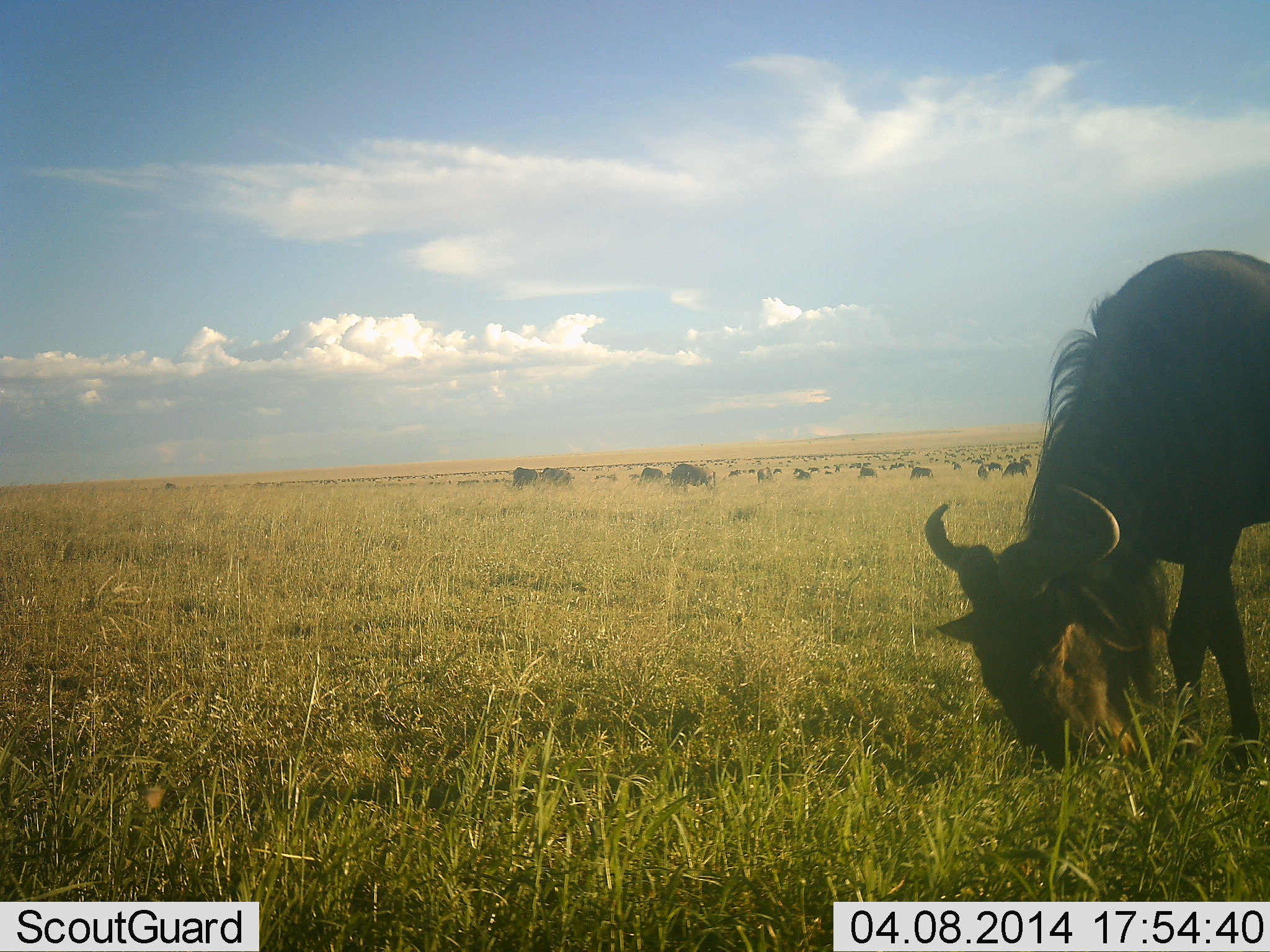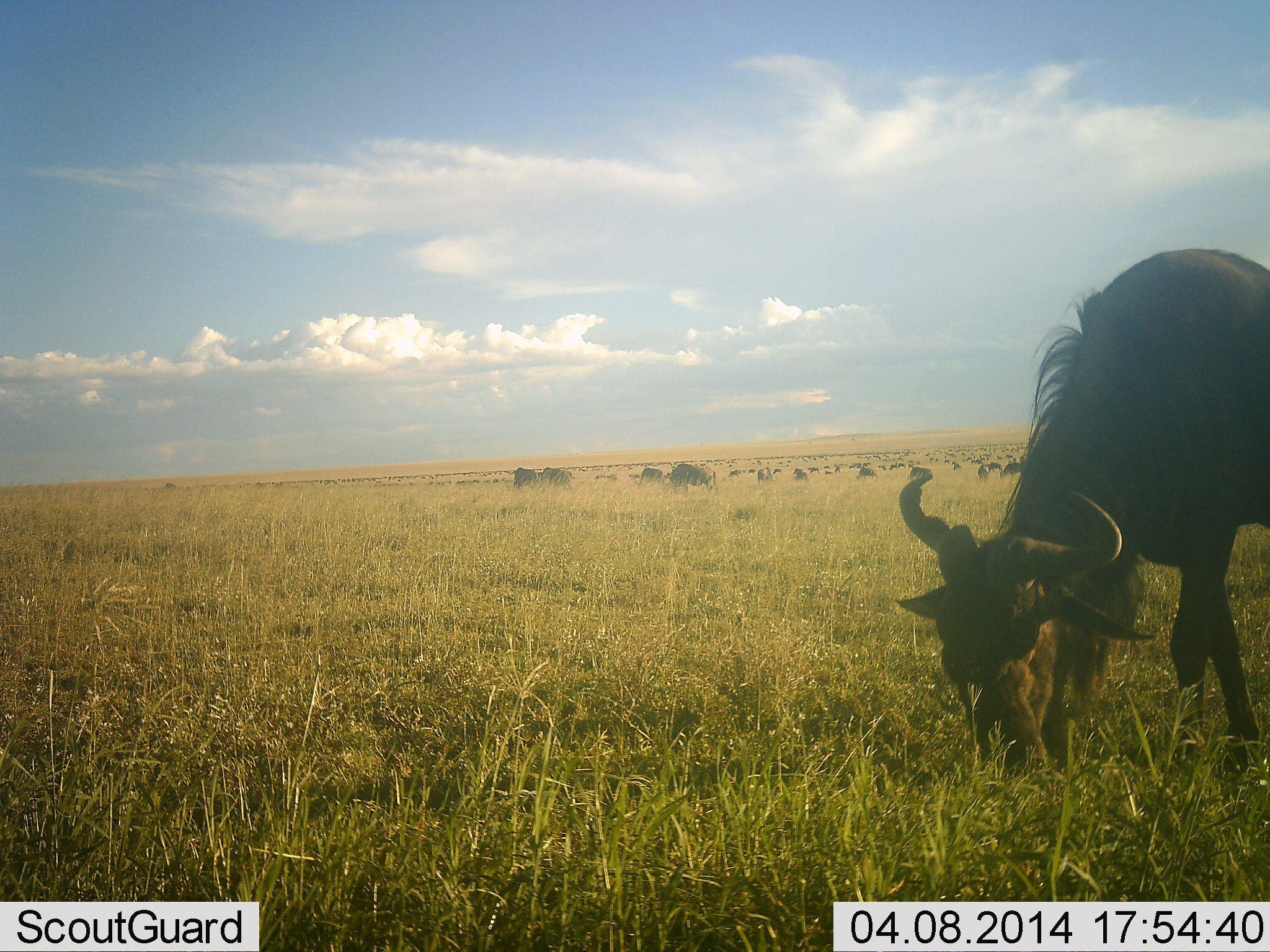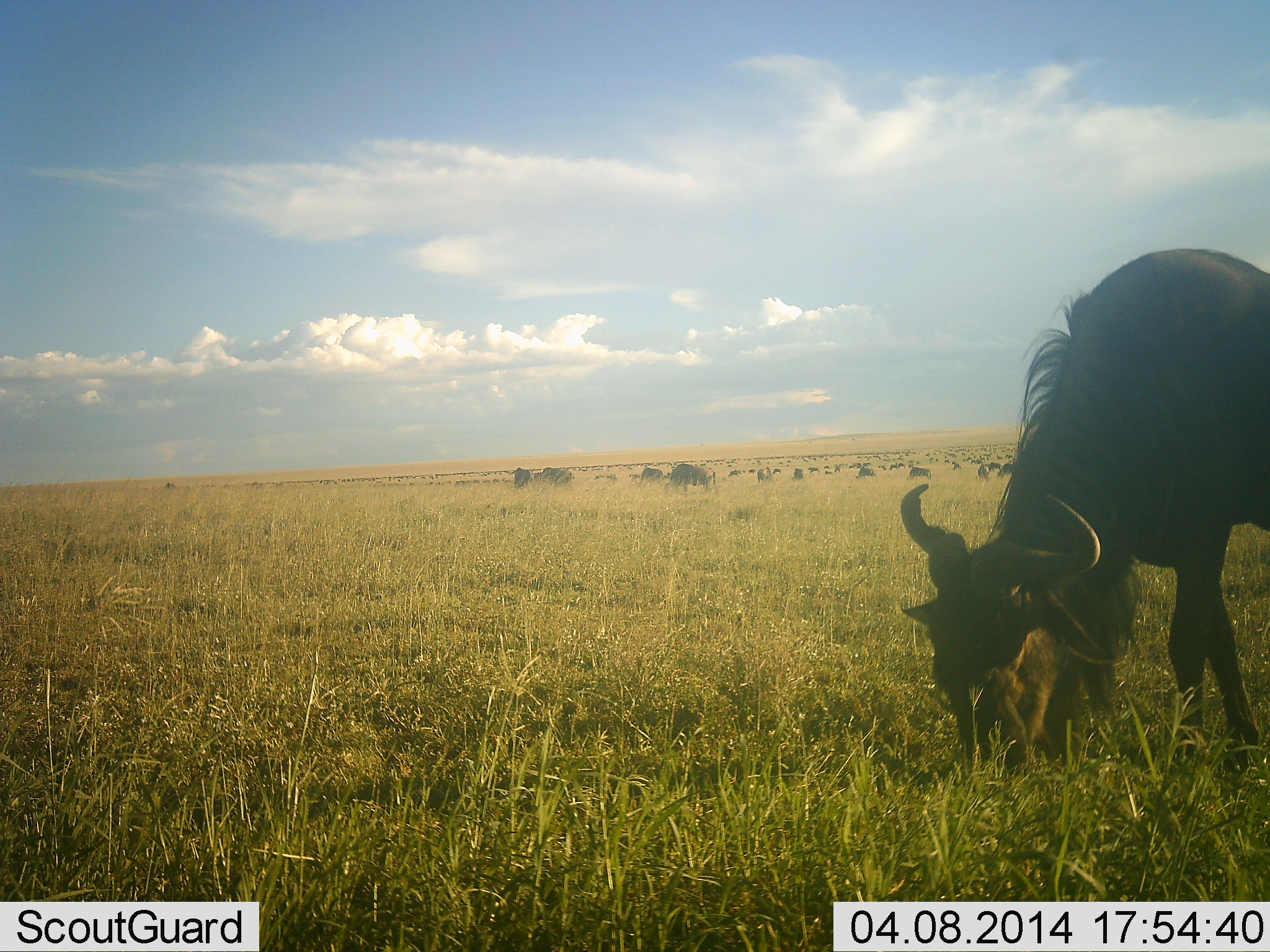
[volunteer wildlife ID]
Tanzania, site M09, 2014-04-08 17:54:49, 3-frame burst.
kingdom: Animalia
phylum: Chordata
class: Mammalia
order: Artiodactyla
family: Bovidae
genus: Connochaetes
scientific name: Connochaetes taurinus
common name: blue wildebeest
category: wildebeest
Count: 11-50.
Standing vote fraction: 20%.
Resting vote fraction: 10%.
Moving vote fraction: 10%.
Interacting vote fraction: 10%.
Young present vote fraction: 10%.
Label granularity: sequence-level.